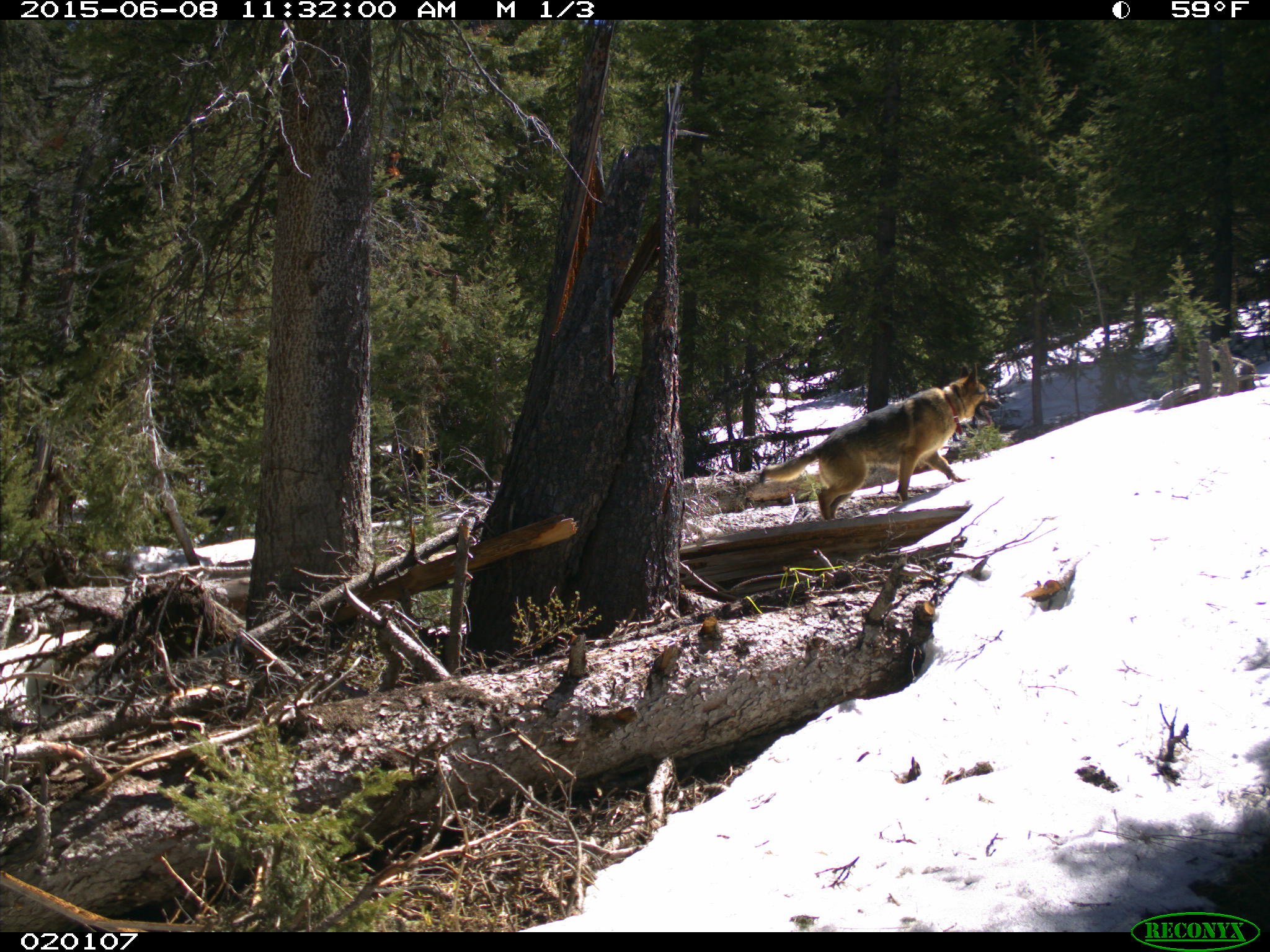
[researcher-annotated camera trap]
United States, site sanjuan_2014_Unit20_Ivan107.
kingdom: Animalia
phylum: Chordata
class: Mammalia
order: Carnivora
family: Canidae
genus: Canis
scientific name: Canis familiaris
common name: domestic dog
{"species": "Canis familiaris (domestic dog)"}